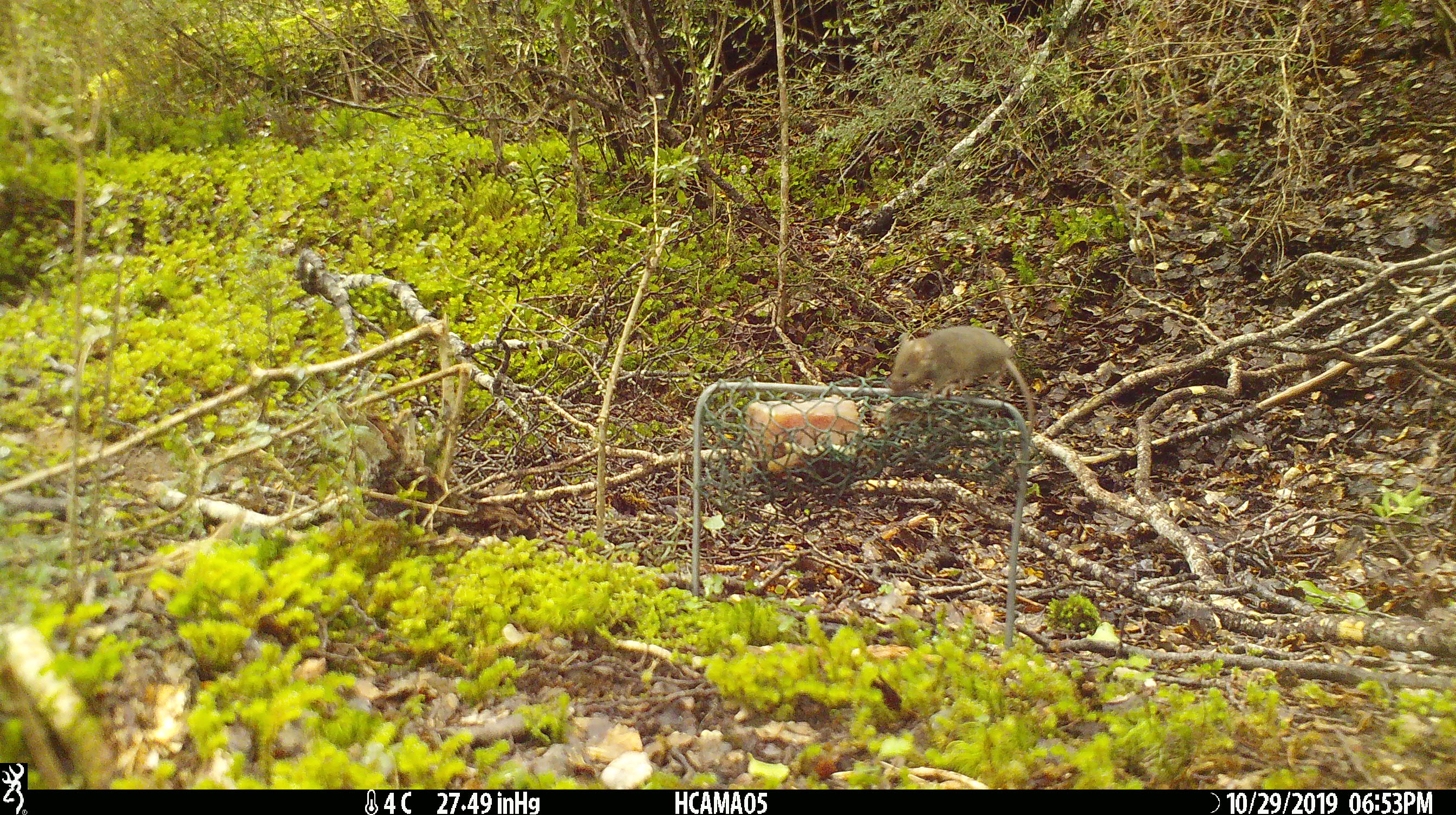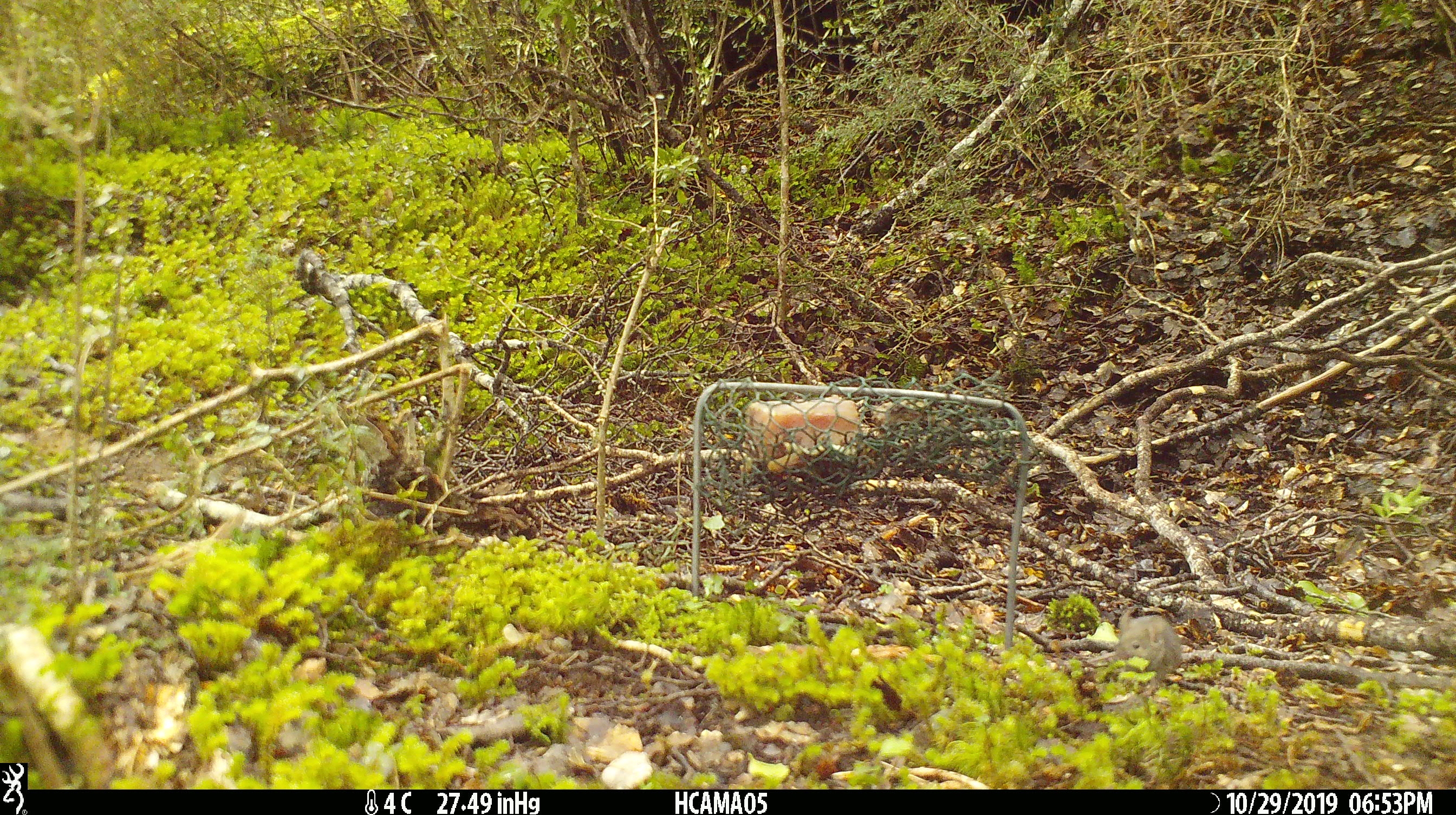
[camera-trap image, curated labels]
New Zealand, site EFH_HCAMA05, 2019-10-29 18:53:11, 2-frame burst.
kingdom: Animalia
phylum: Chordata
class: Mammalia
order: Rodentia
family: Muridae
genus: Mus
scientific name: Mus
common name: mouse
Mouse (Mus).